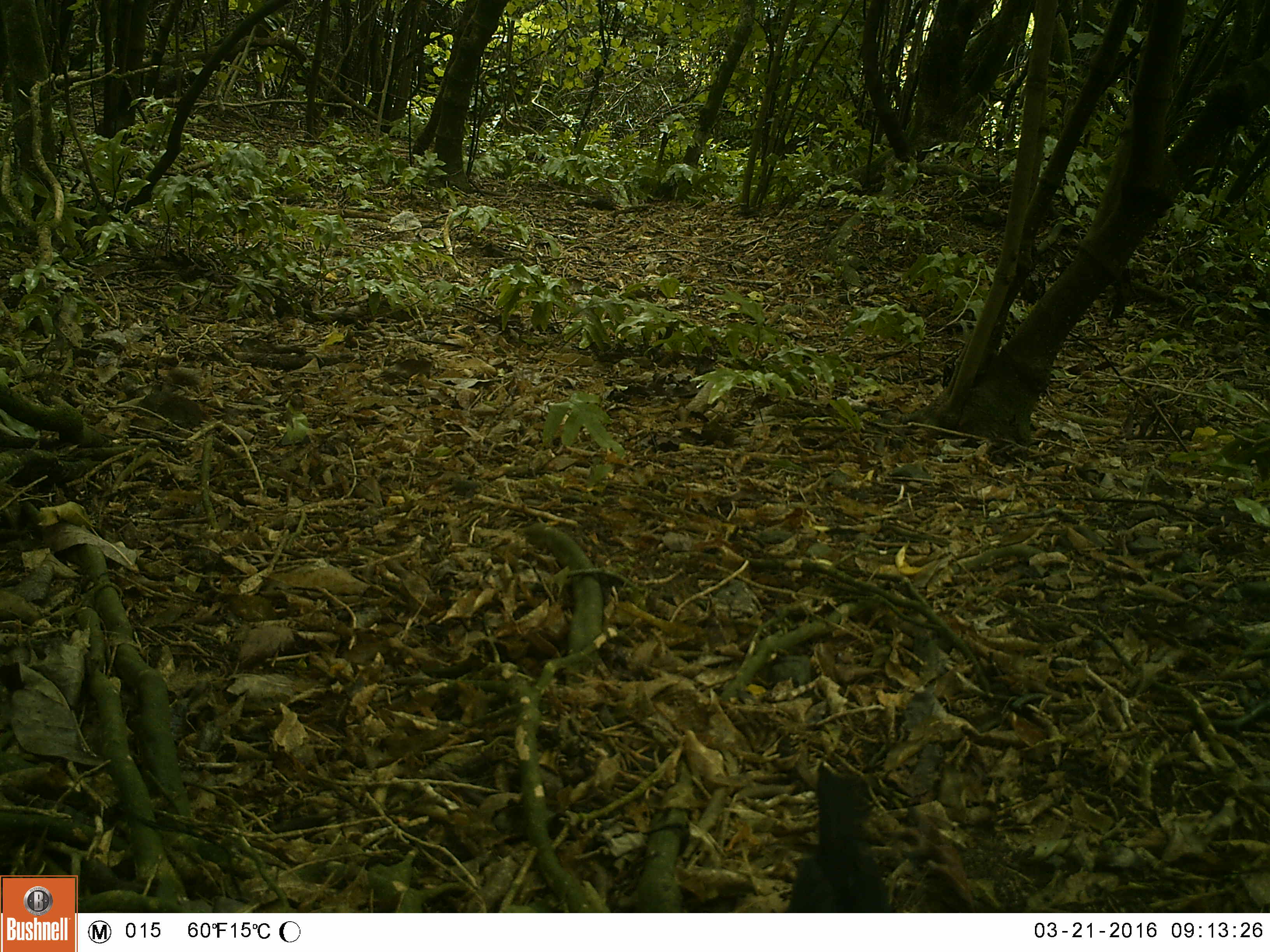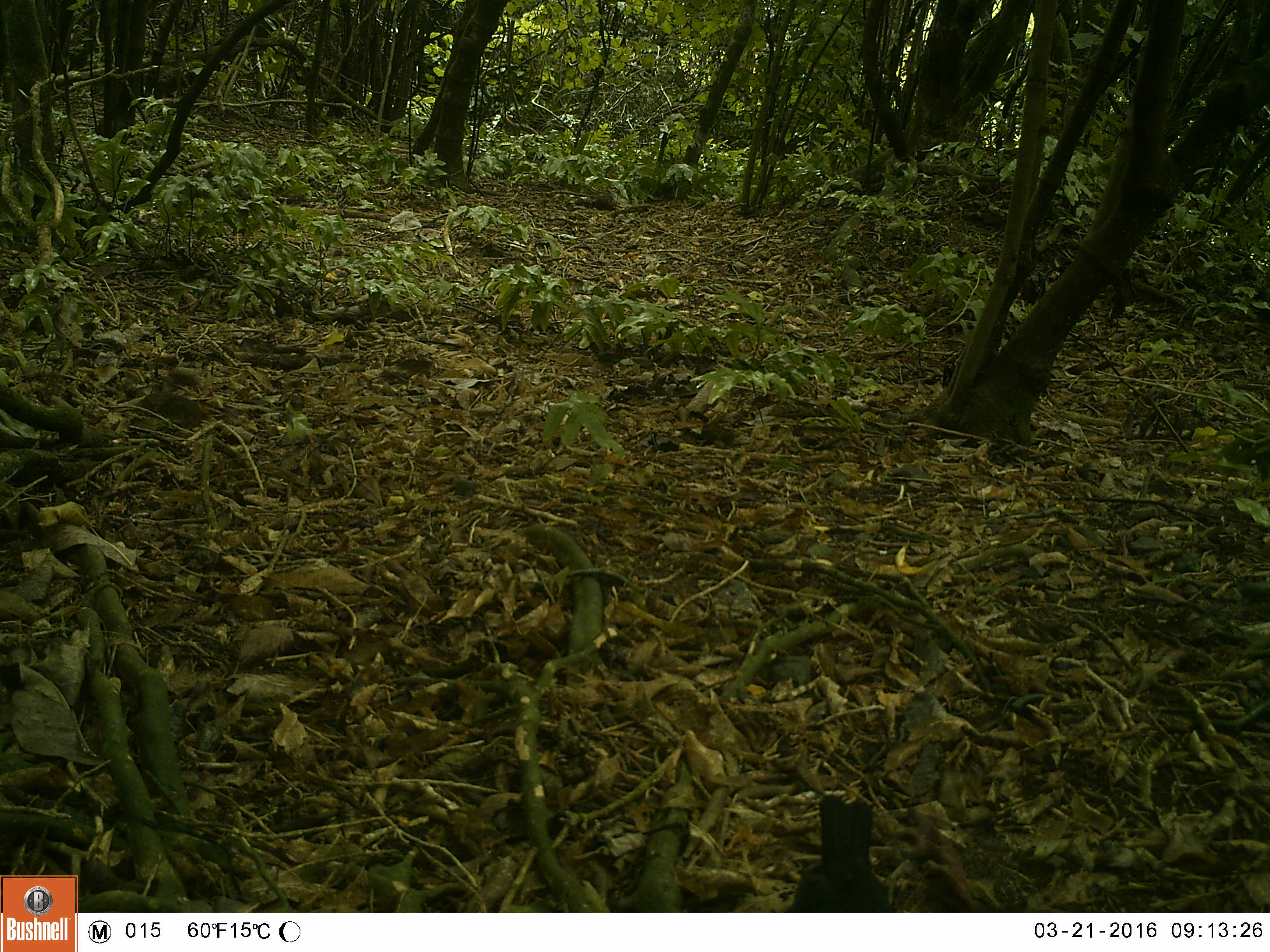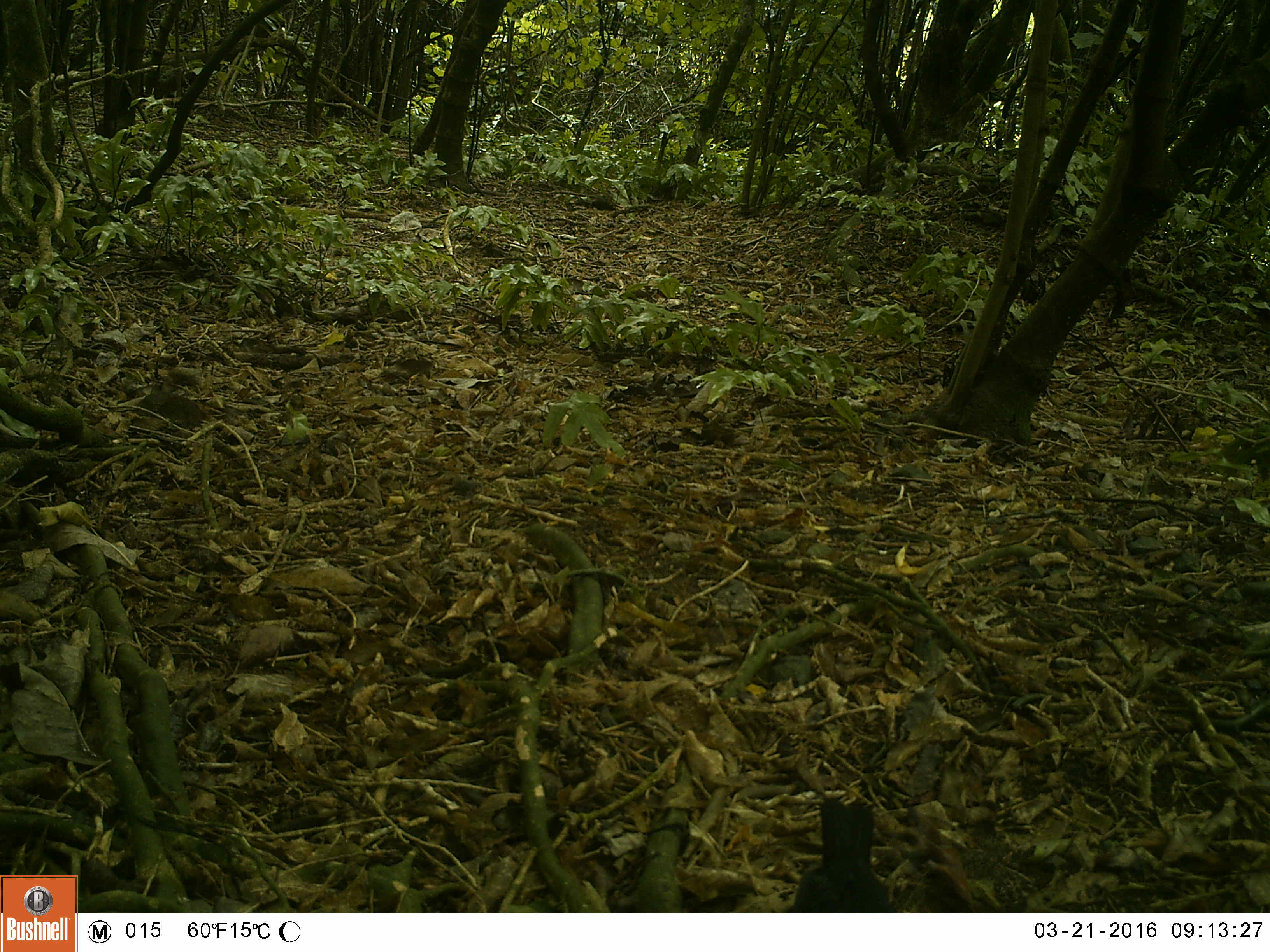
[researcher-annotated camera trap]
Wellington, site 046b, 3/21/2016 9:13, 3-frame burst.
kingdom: Animalia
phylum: Chordata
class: Aves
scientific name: Aves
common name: bird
Bird (Aves).